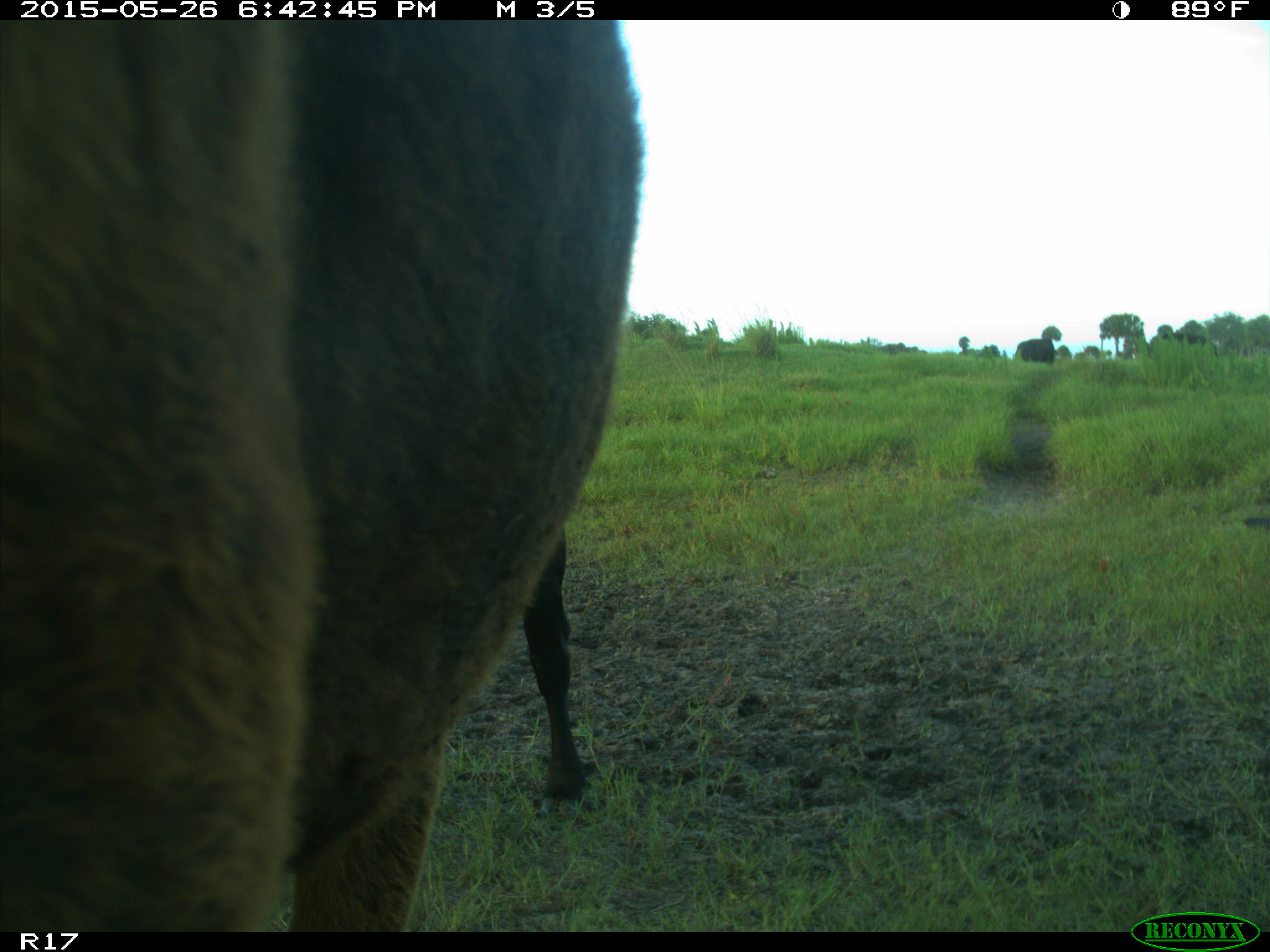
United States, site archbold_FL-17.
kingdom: Animalia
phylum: Chordata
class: Mammalia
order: Artiodactyla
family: Bovidae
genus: Bos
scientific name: Bos taurus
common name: domestic cow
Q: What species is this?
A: Bos taurus (domestic cow).